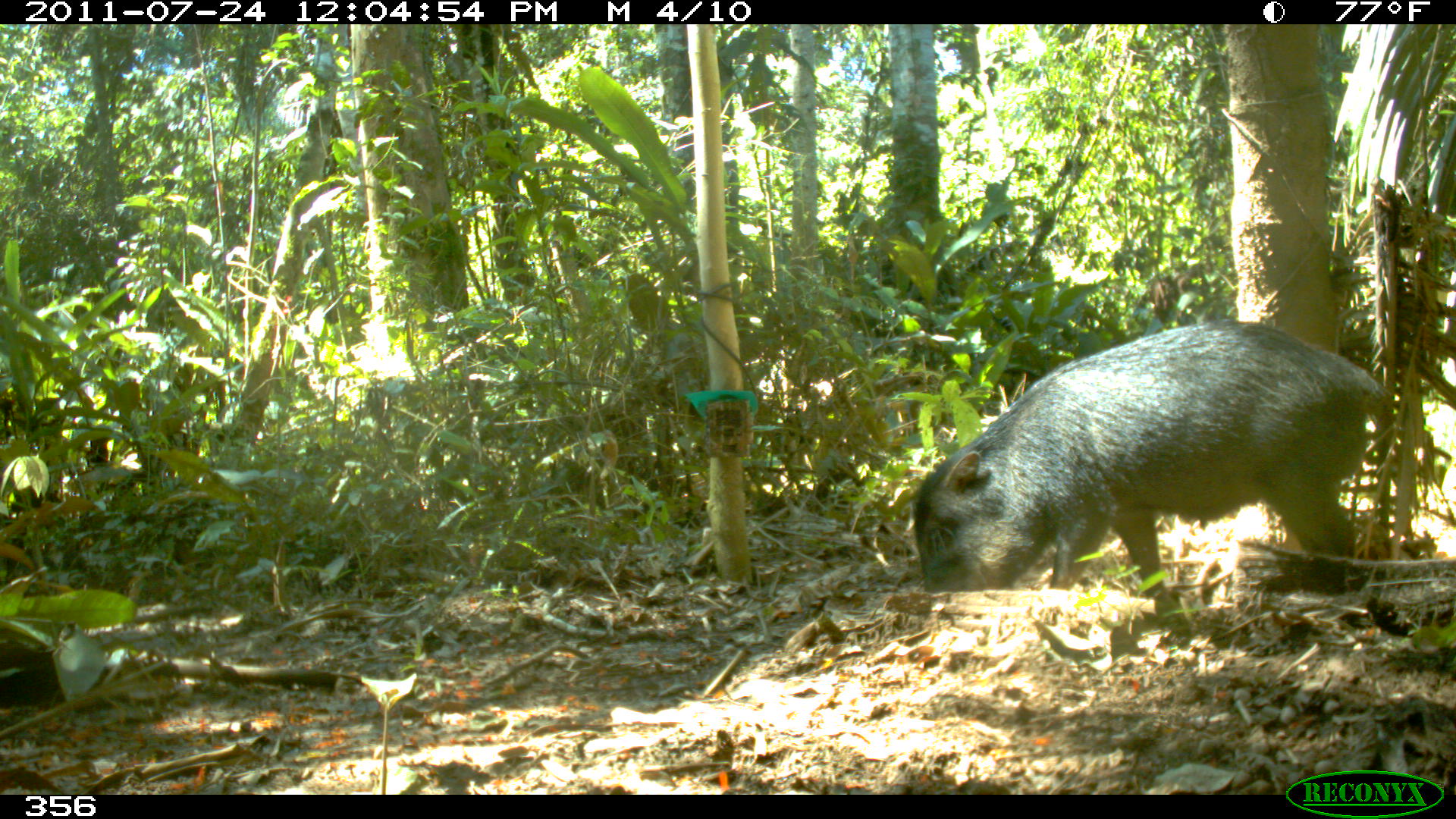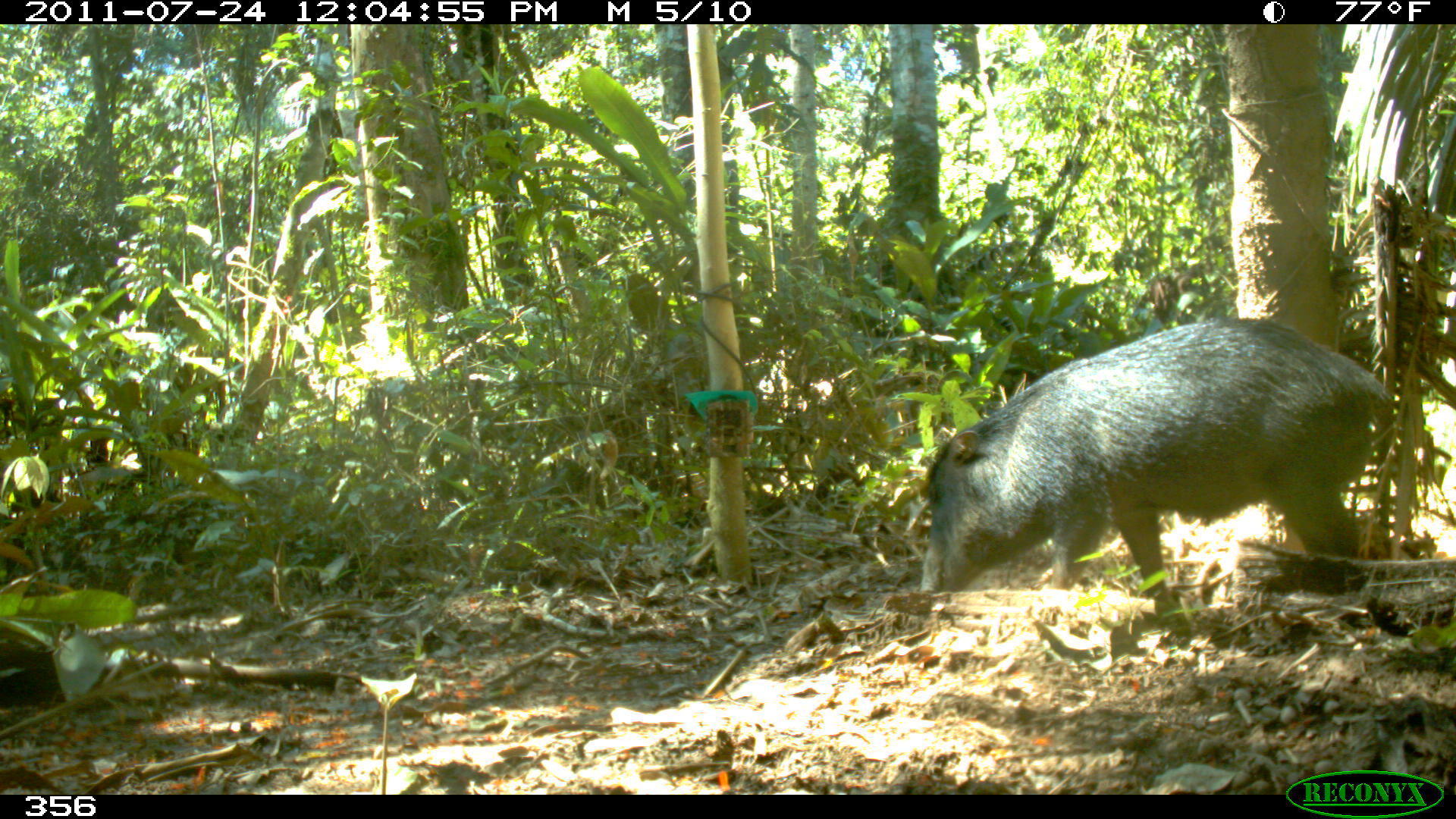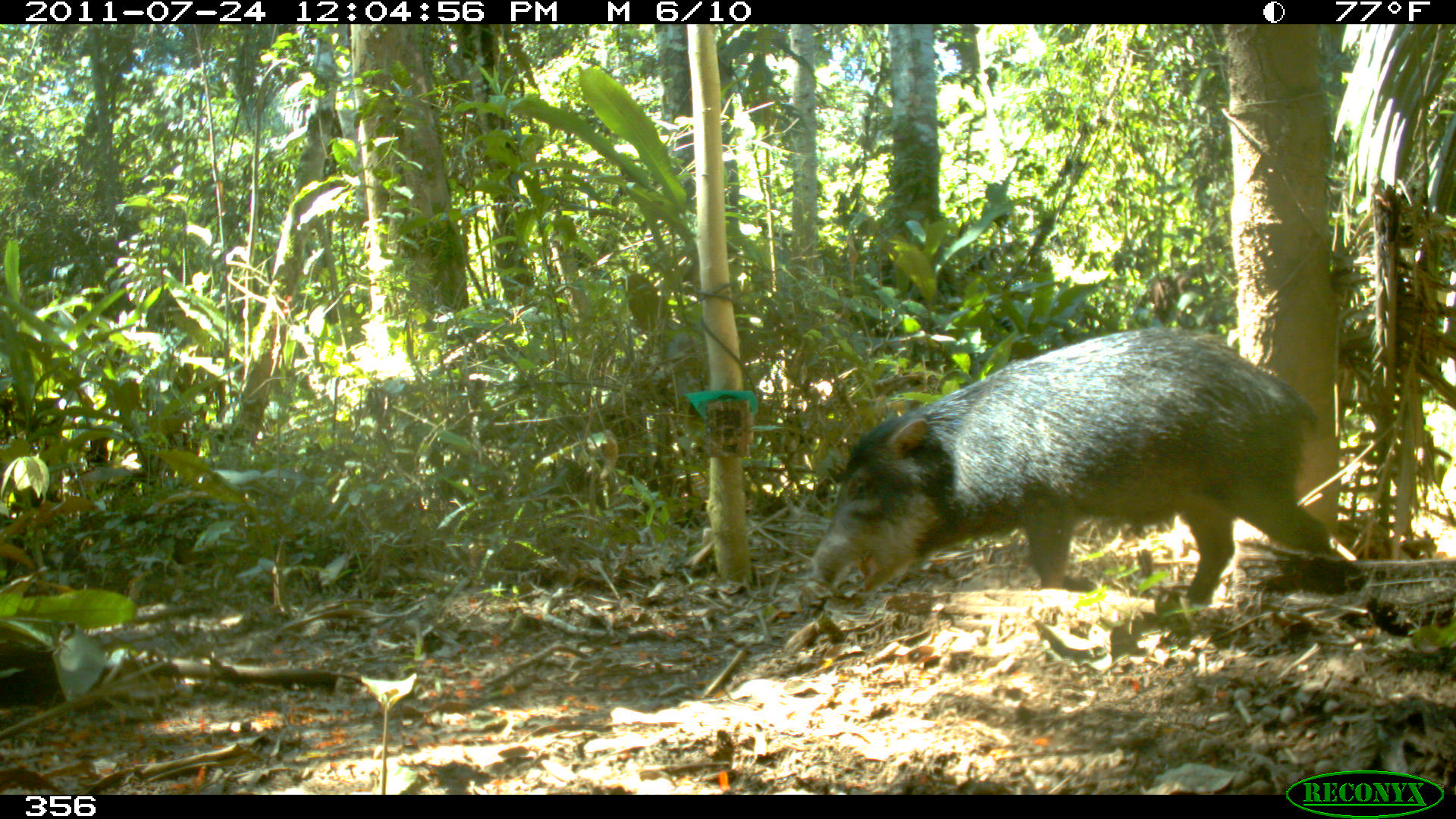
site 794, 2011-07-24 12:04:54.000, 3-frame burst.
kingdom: Animalia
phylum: Chordata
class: Mammalia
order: Artiodactyla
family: Tayassuidae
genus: Tayassu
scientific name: Tayassu pecari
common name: white-lipped peccary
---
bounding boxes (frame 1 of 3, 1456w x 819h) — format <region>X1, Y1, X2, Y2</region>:
tayassu pecari: <region>912, 318, 1388, 621</region>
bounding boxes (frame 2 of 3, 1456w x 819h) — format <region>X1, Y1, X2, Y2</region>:
tayassu pecari: <region>921, 317, 1391, 620</region>